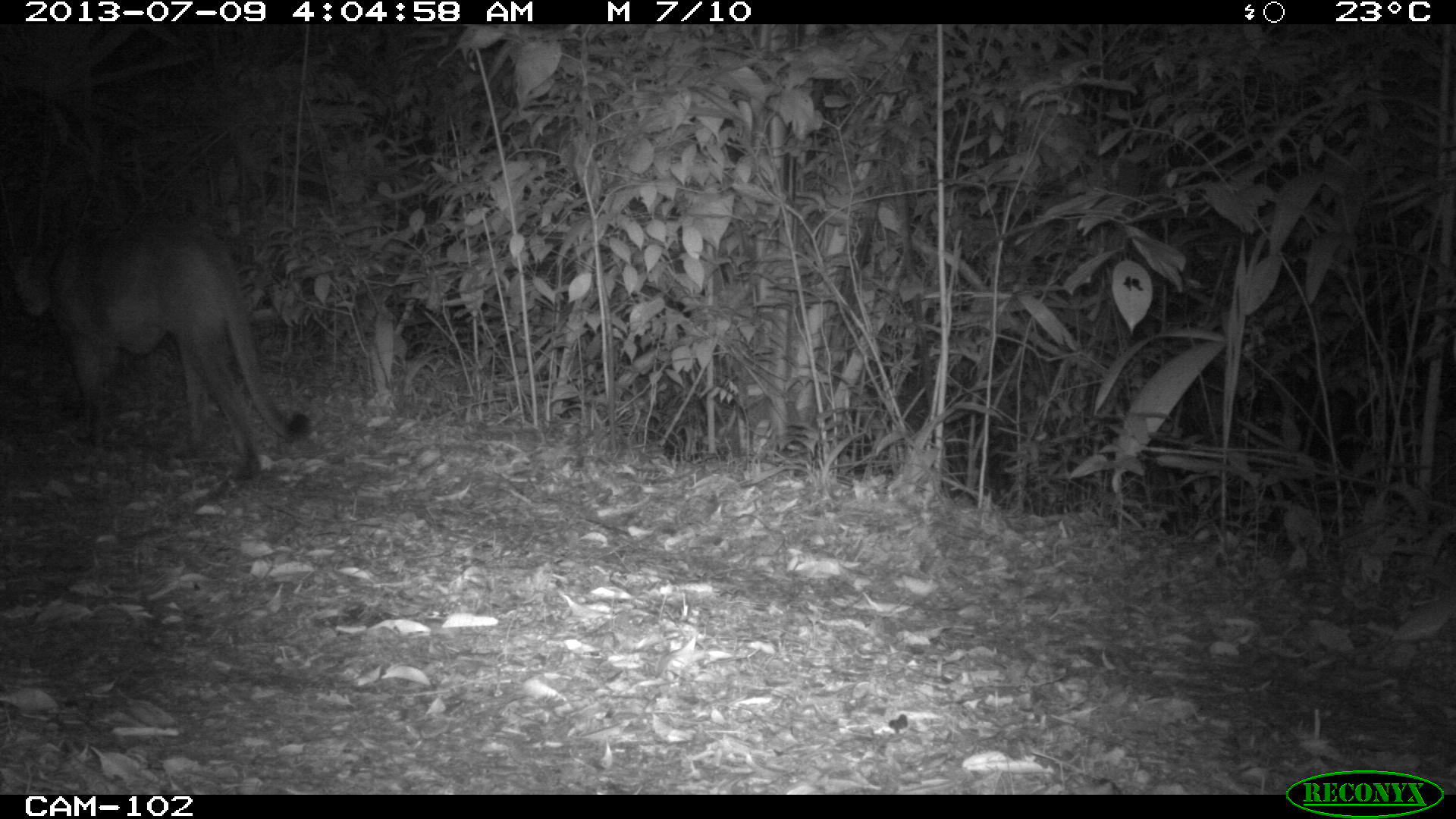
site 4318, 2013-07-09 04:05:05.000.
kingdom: Animalia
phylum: Chordata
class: Mammalia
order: Carnivora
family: Felidae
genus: Puma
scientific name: Puma concolor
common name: mountain lion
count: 1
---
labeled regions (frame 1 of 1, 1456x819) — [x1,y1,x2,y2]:
puma concolor: [7,217,312,483]